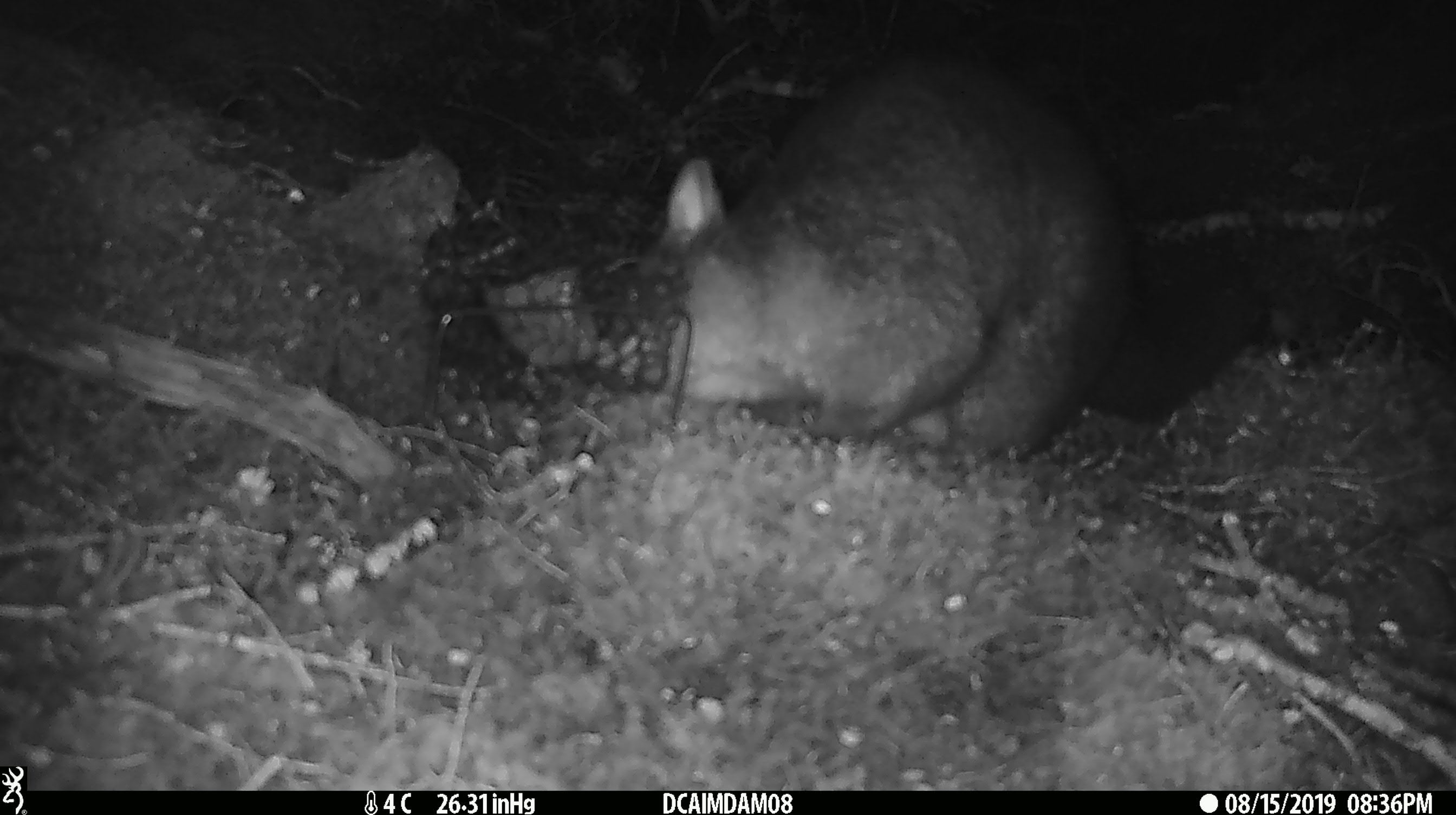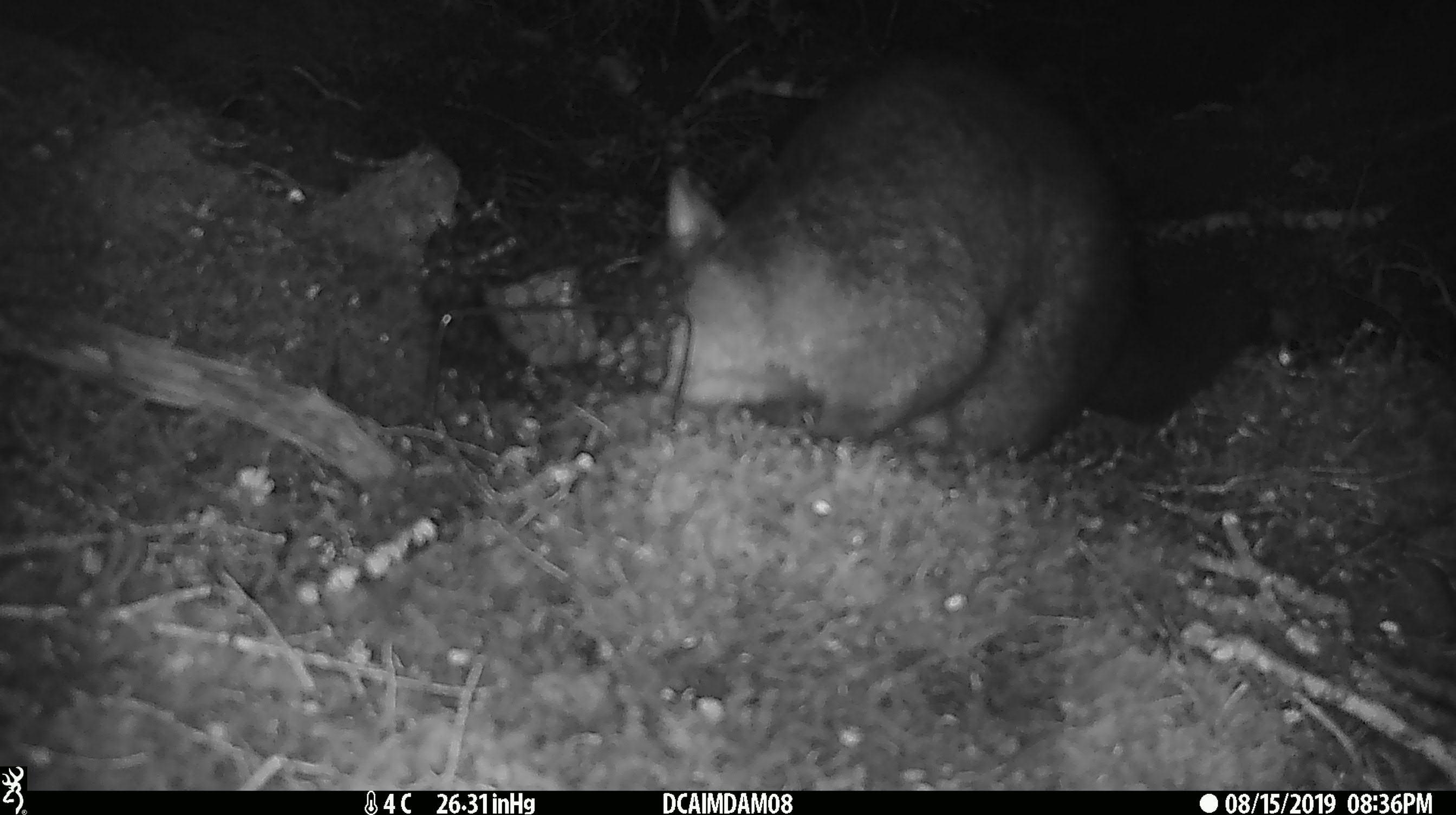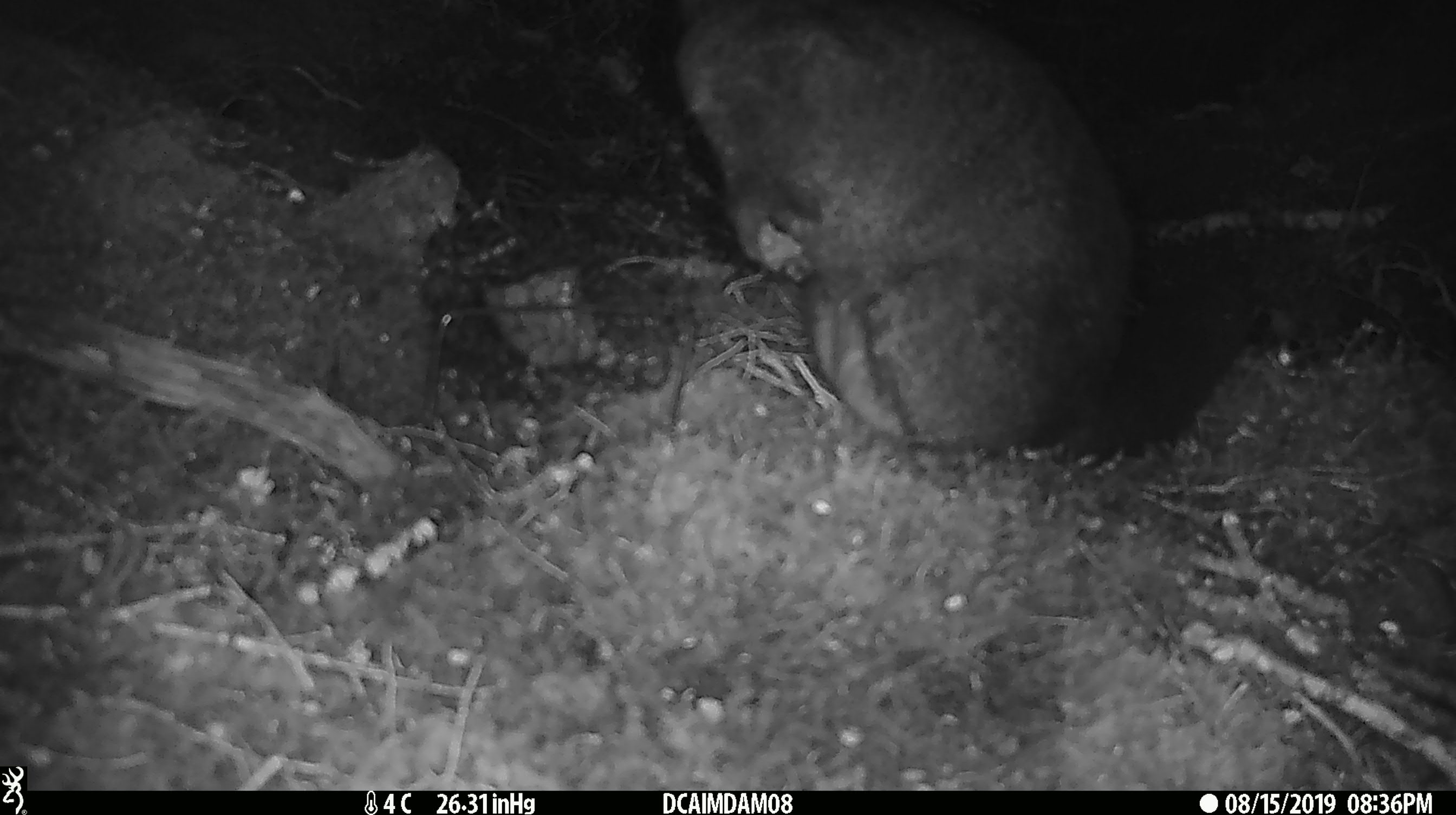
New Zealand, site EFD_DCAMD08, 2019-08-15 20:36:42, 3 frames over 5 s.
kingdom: Animalia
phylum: Chordata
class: Mammalia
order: Diprotodontia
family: Phalangeridae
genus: Trichosurus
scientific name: Trichosurus vulpecula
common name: common brushtail possum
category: possum